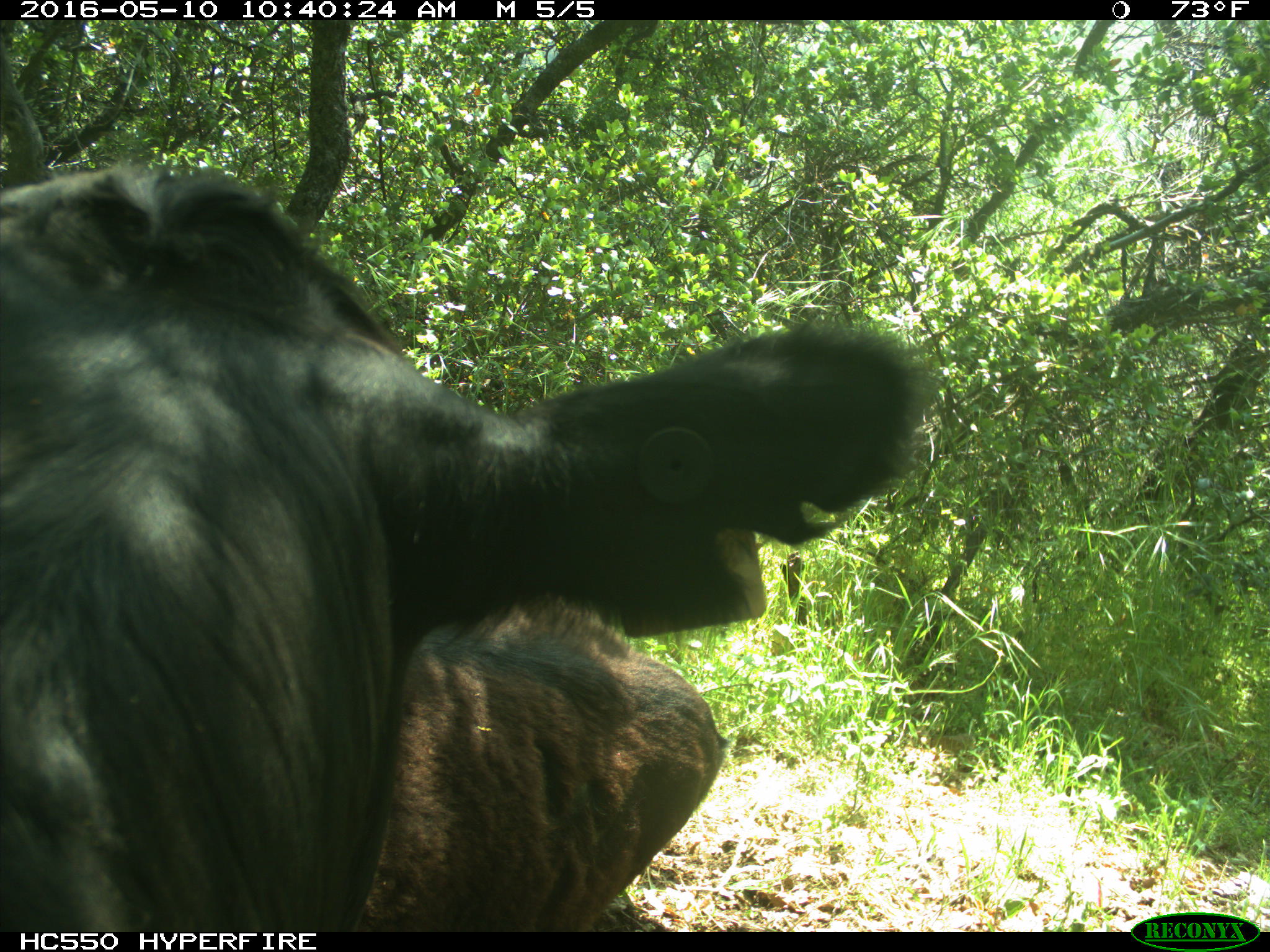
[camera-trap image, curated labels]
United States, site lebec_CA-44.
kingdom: Animalia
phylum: Chordata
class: Mammalia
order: Artiodactyla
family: Bovidae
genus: Bos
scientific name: Bos taurus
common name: domestic cow